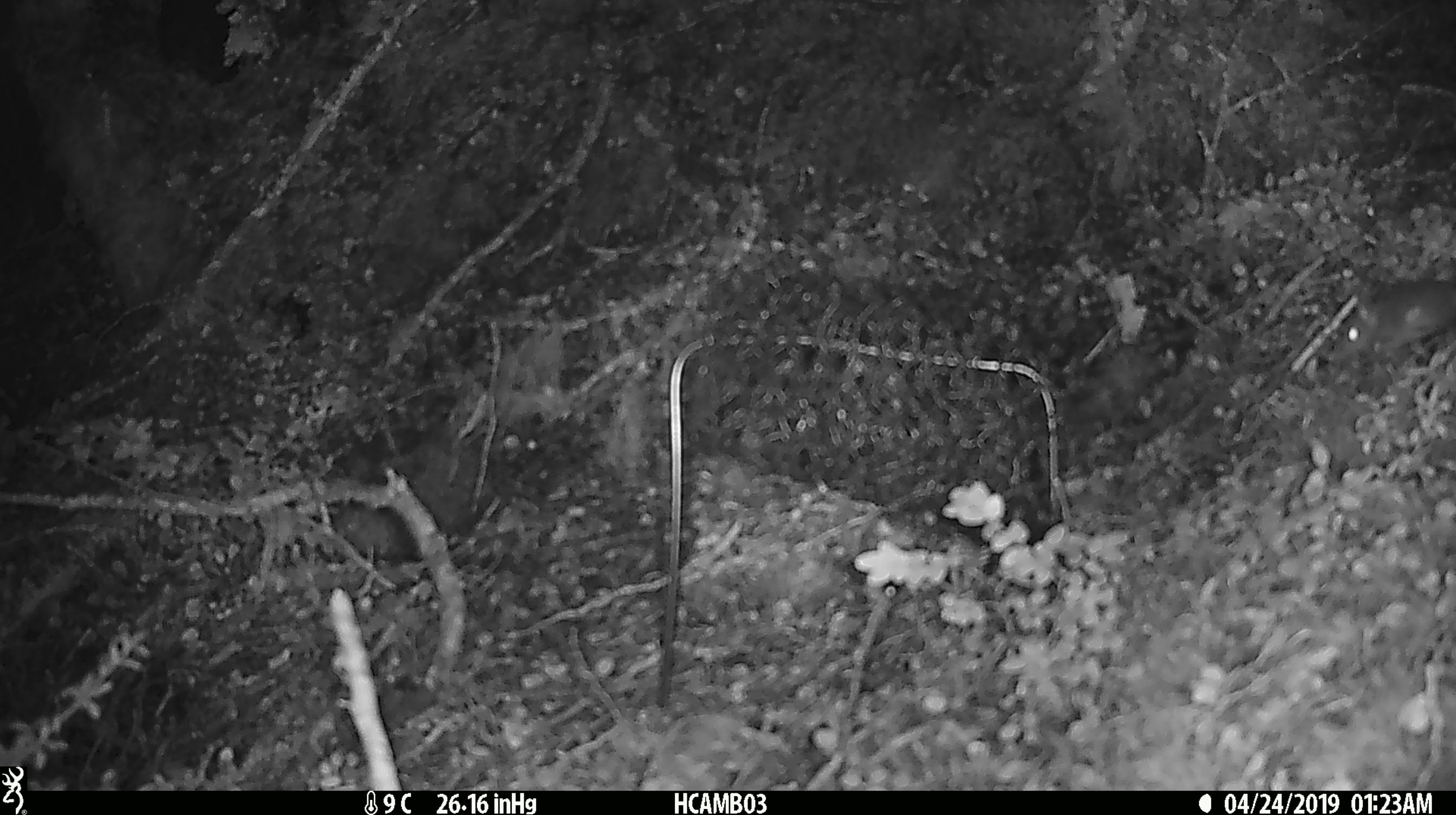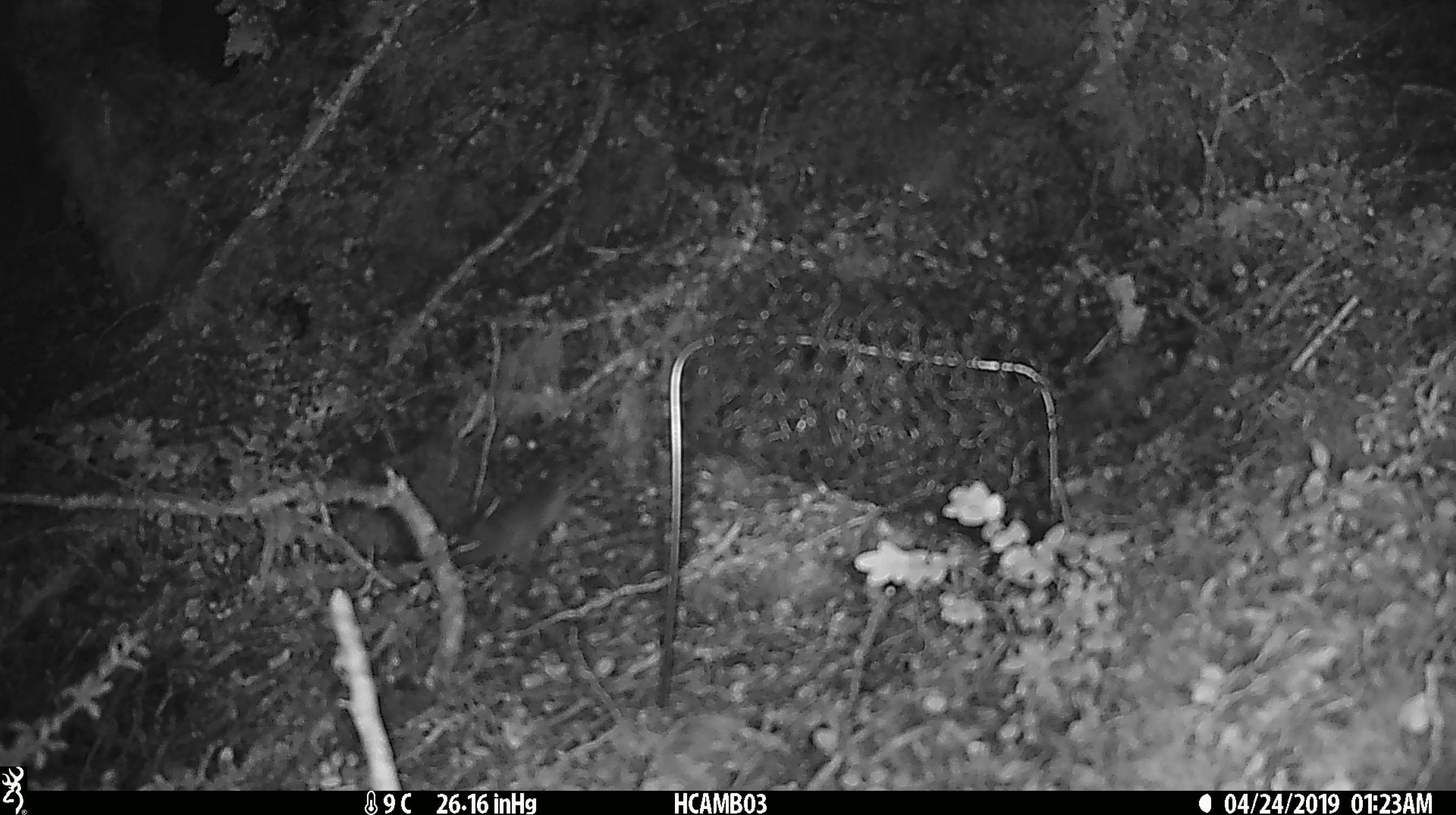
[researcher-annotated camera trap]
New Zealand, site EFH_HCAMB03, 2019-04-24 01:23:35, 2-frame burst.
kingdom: Animalia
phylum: Chordata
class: Mammalia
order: Rodentia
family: Muridae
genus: Mus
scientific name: Mus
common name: mouse